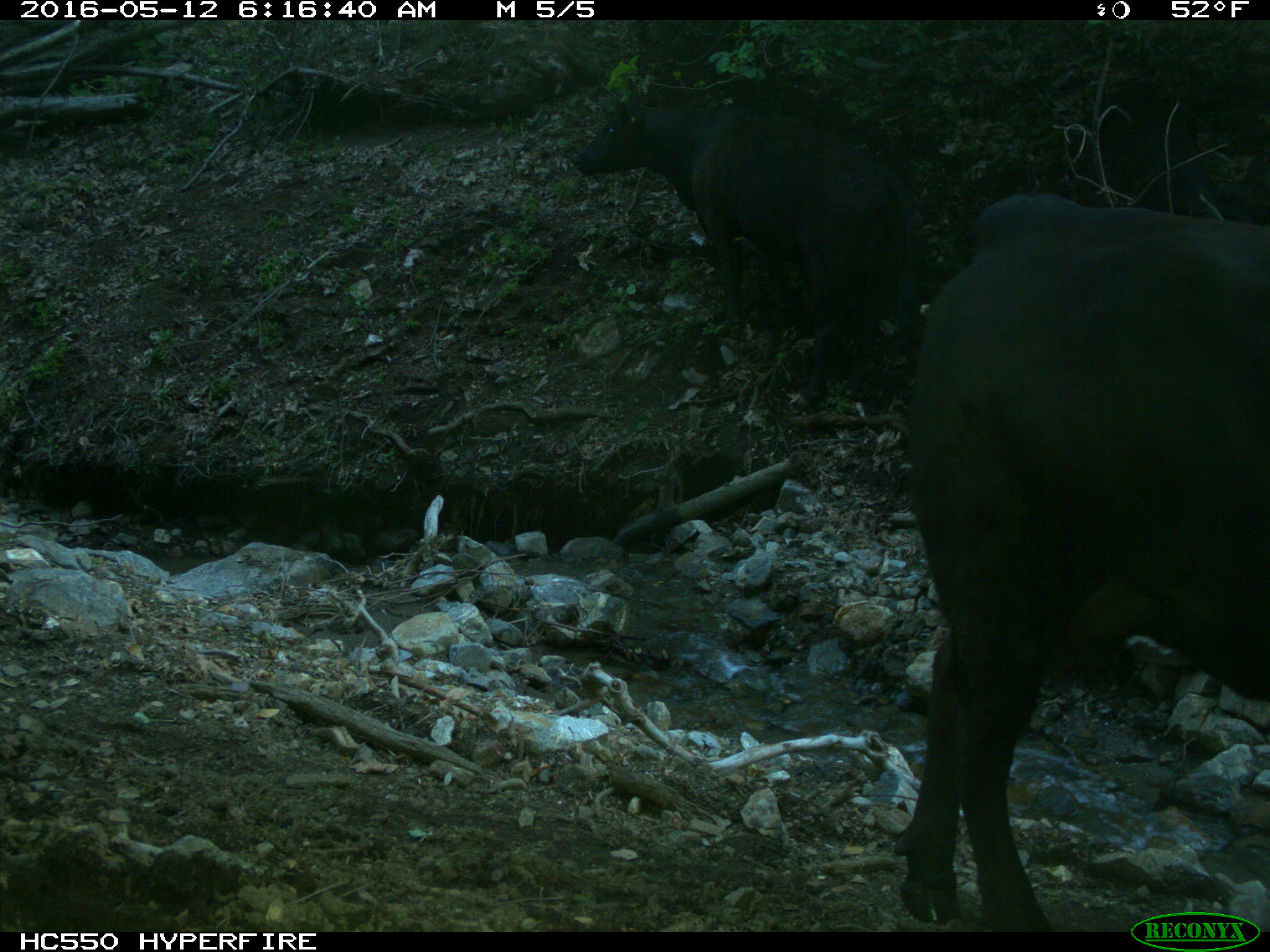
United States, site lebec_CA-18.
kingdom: Animalia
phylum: Chordata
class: Mammalia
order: Artiodactyla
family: Bovidae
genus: Bos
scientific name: Bos taurus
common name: domestic cow